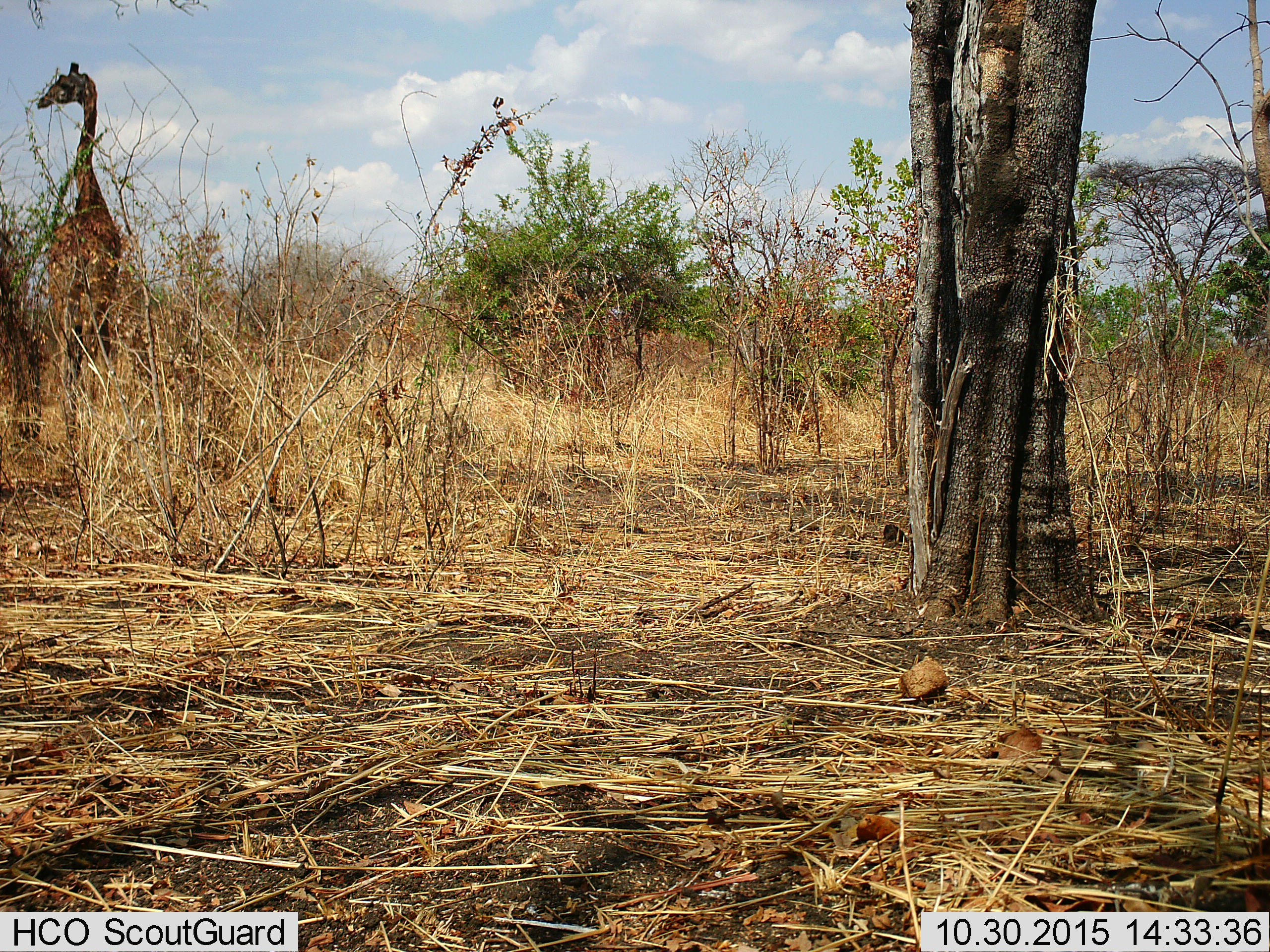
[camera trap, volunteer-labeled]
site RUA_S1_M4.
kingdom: Animalia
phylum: Chordata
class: Mammalia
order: Artiodactyla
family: Giraffidae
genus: Giraffa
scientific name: Giraffa camelopardalis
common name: giraffe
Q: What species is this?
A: Giraffe (Giraffa camelopardalis).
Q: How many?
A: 1.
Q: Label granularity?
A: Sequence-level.